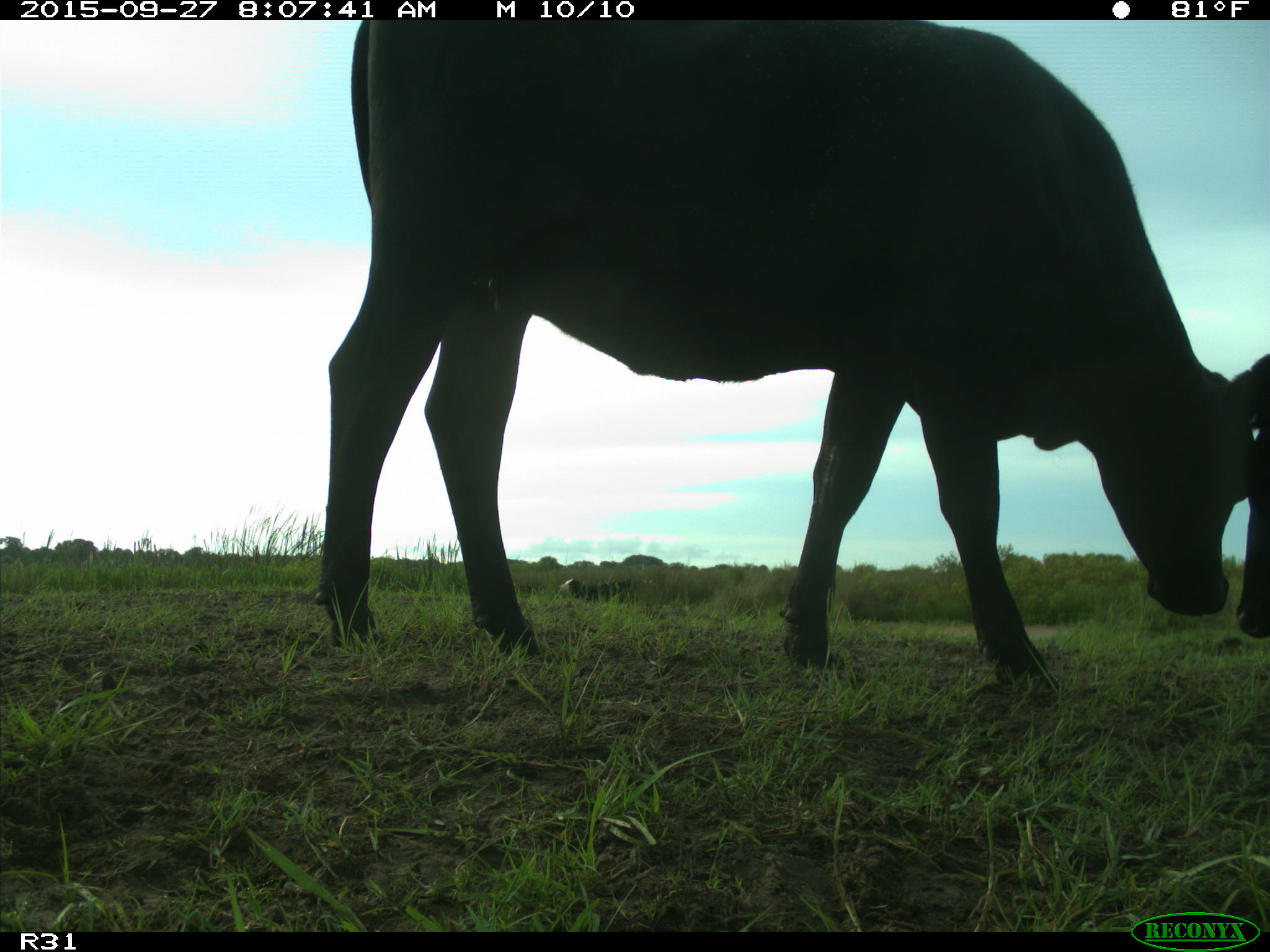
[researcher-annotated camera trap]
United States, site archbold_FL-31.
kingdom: Animalia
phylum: Chordata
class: Mammalia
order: Artiodactyla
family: Bovidae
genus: Bos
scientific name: Bos taurus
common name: domestic cow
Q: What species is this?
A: Bos taurus (domestic cow).